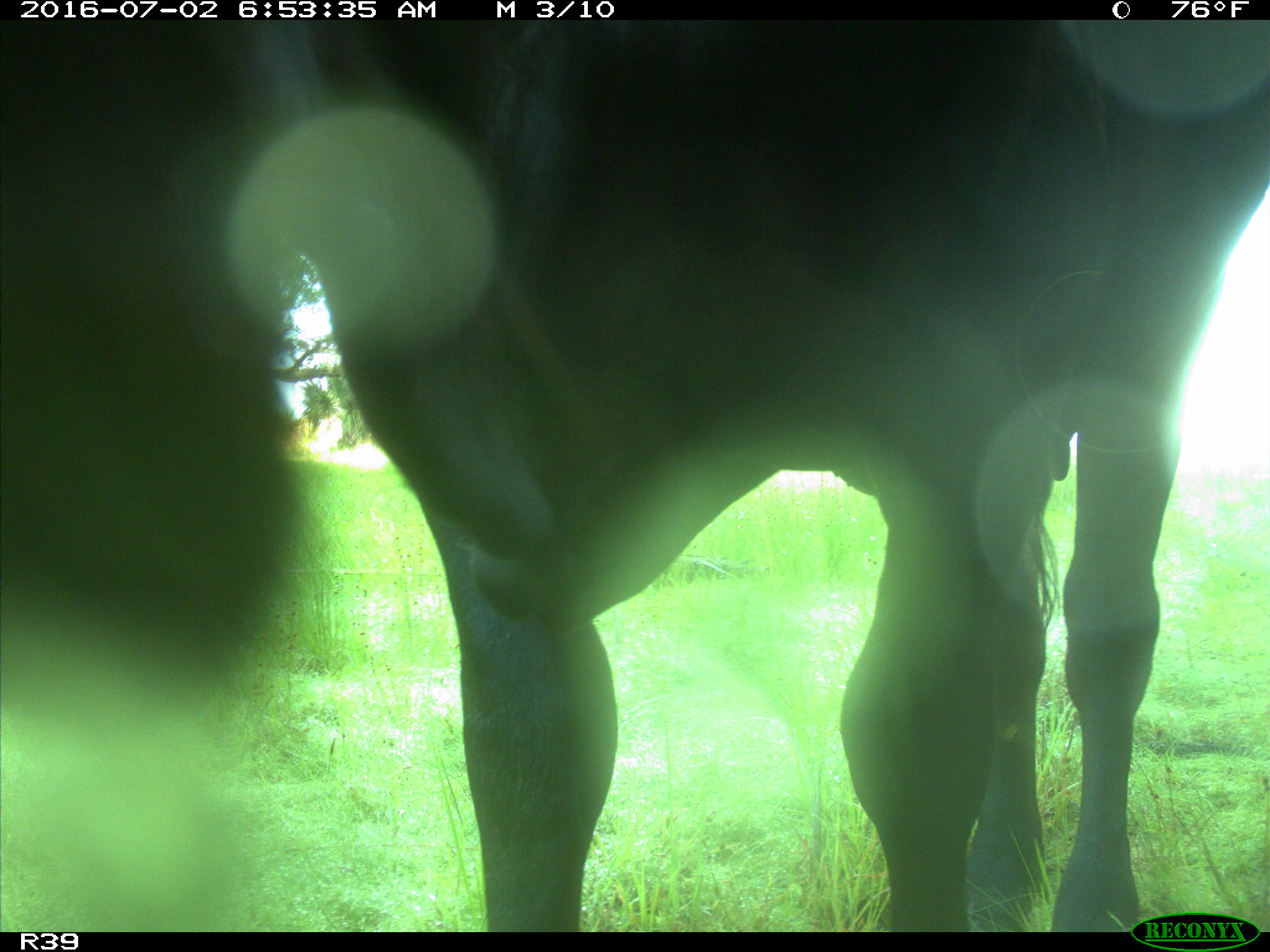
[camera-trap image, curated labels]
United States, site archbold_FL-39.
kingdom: Animalia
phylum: Chordata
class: Mammalia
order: Artiodactyla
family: Bovidae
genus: Bos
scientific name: Bos taurus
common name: domestic cow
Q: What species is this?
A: Bos taurus (domestic cow).